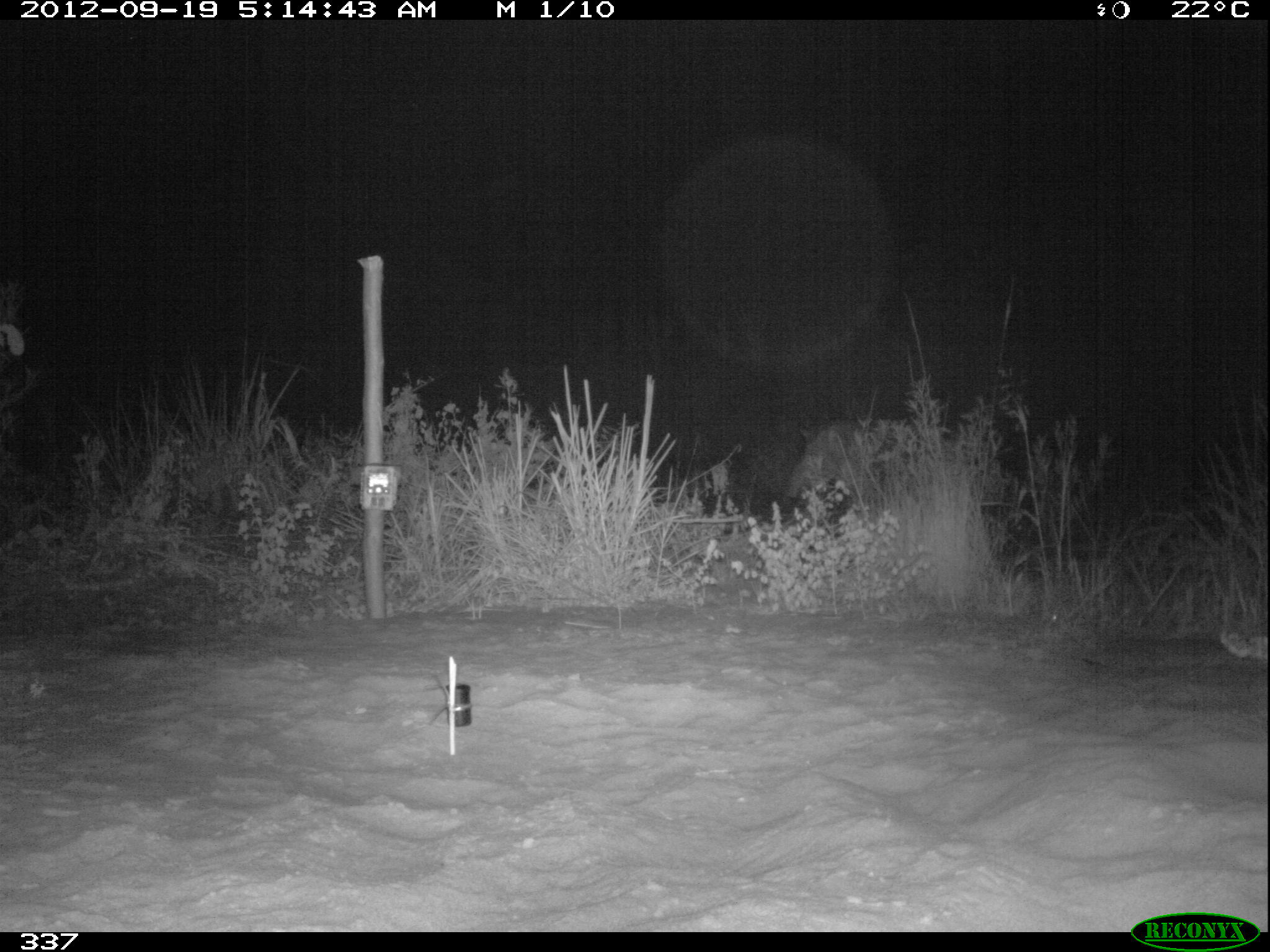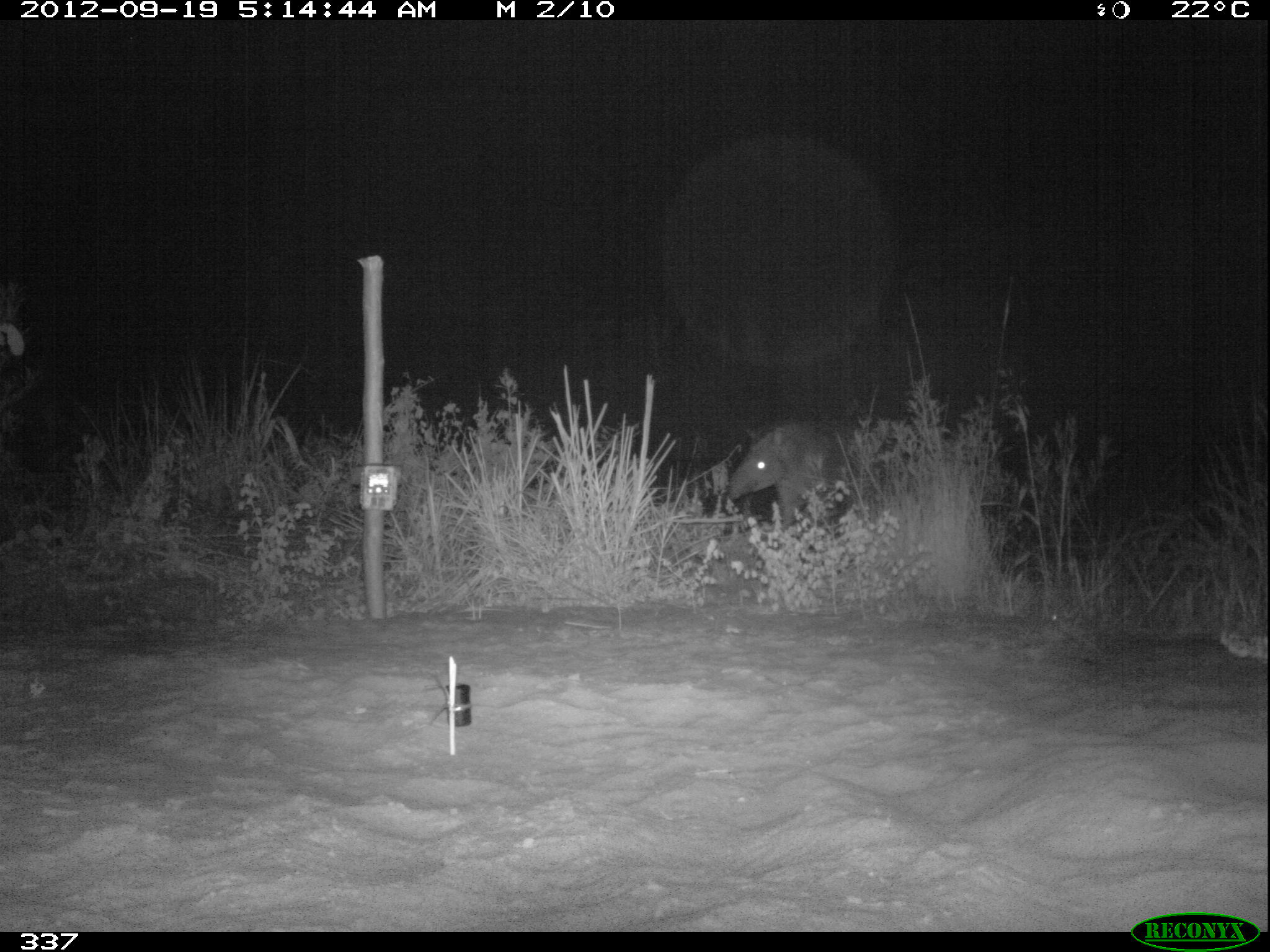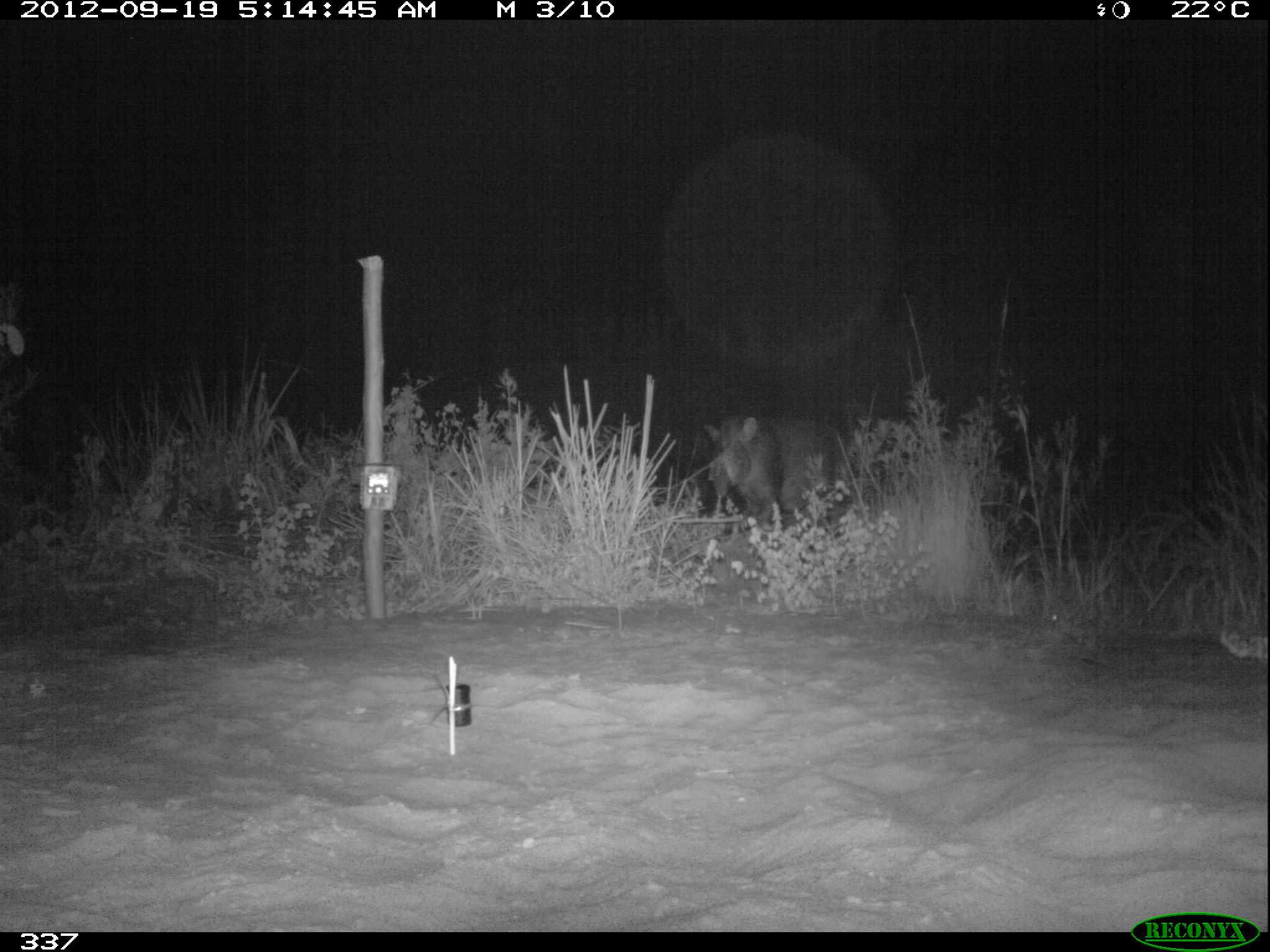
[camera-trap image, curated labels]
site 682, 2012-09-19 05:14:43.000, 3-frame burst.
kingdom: Animalia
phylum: Chordata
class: Mammalia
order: Perissodactyla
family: Tapiridae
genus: Tapirus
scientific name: Tapirus terrestris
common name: south american tapir